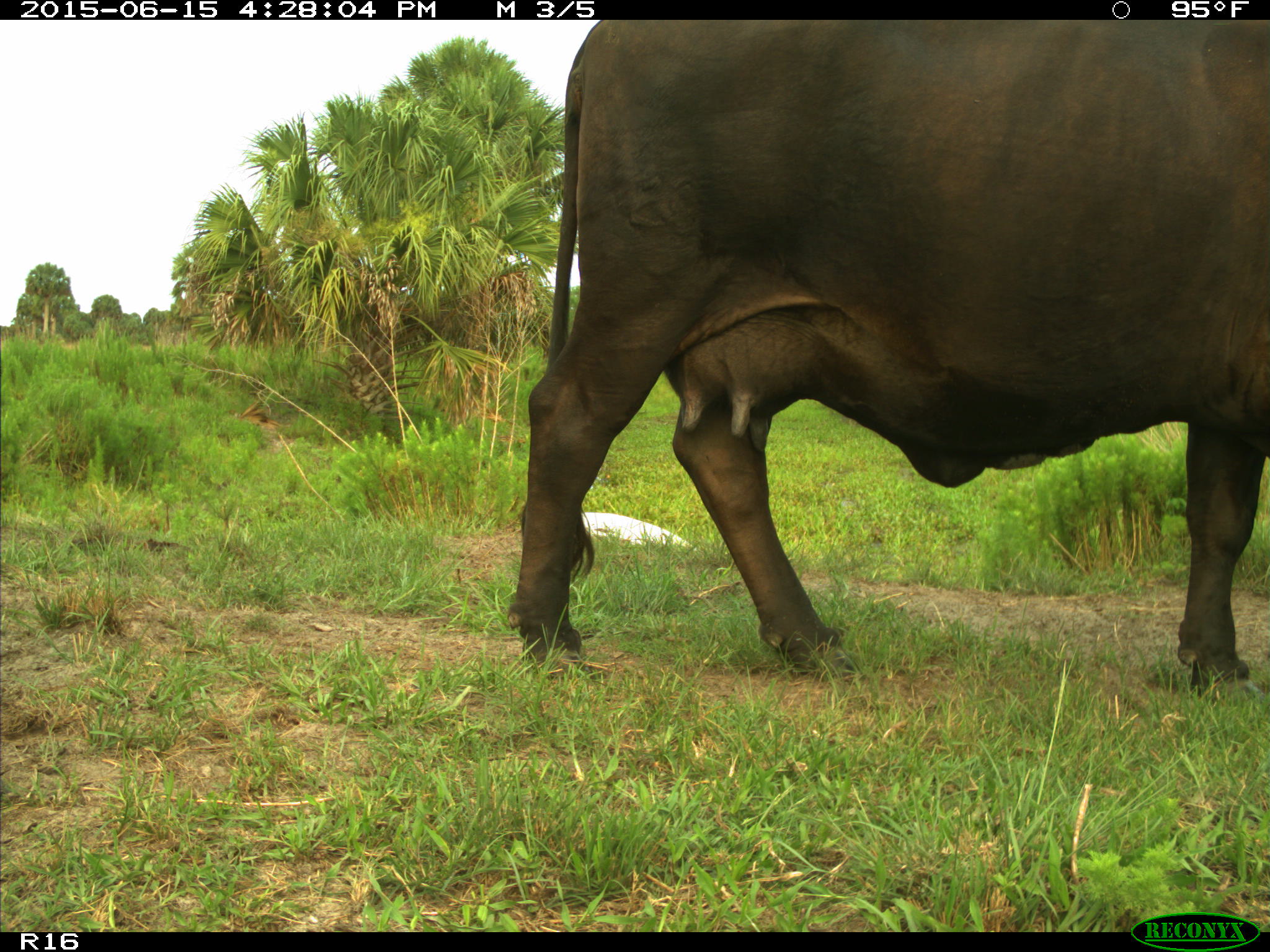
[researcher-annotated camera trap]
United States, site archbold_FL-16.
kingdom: Animalia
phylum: Chordata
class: Mammalia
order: Artiodactyla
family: Bovidae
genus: Bos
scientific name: Bos taurus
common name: domestic cow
Bos taurus (domestic cow).